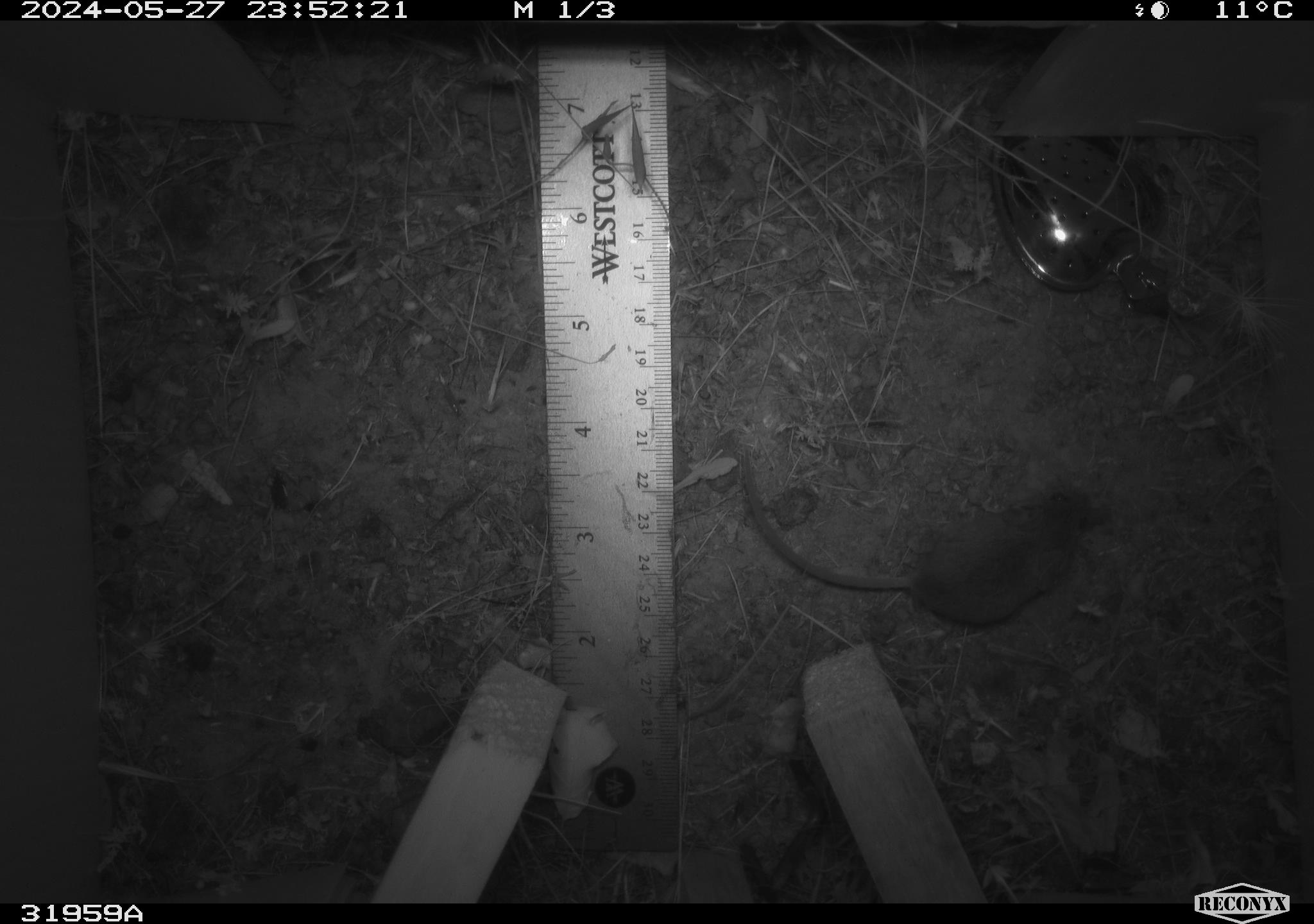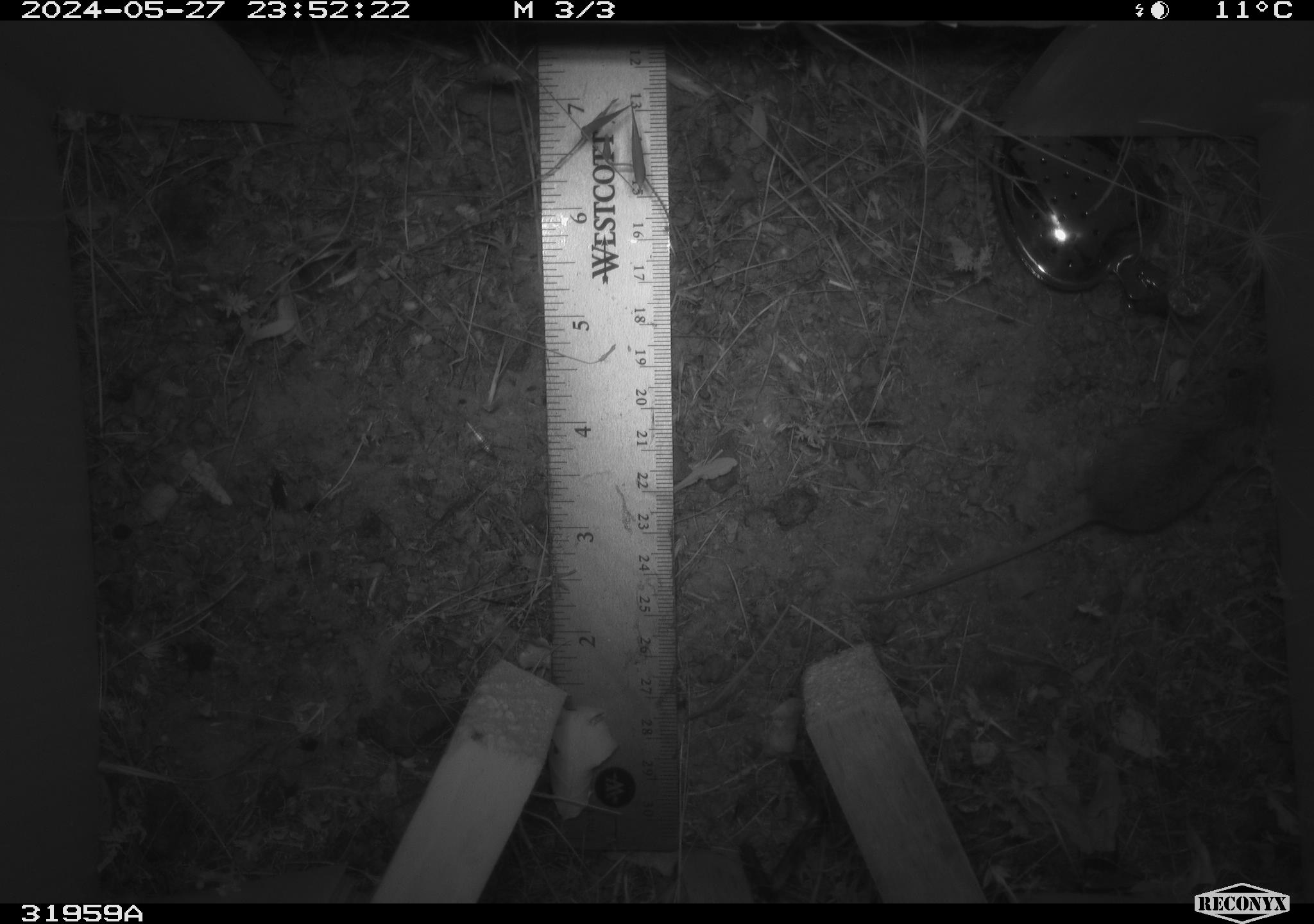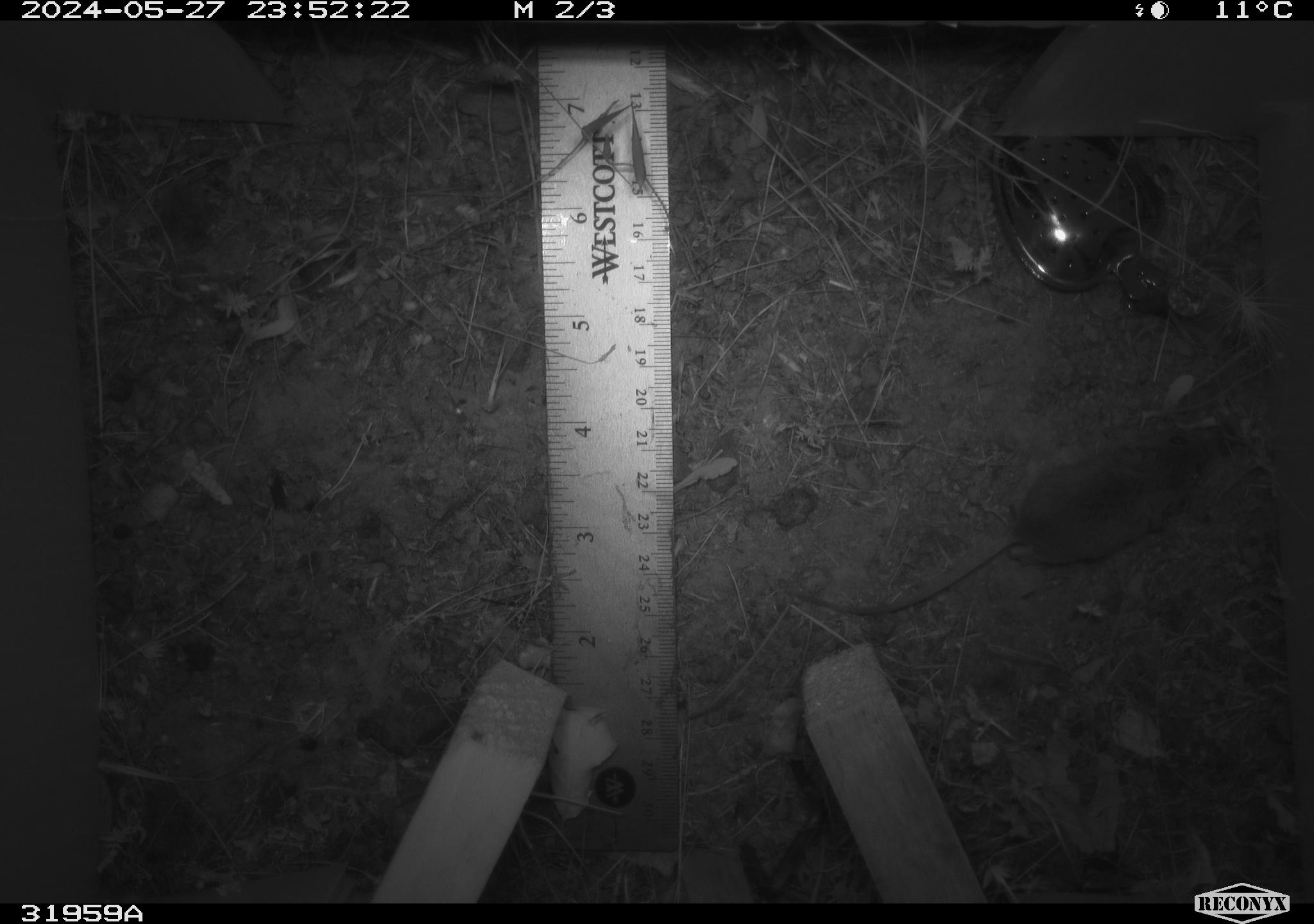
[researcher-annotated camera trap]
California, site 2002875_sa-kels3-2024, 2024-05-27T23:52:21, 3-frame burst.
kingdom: Animalia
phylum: Chordata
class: Mammalia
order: Rodentia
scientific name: Rodentia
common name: rodent